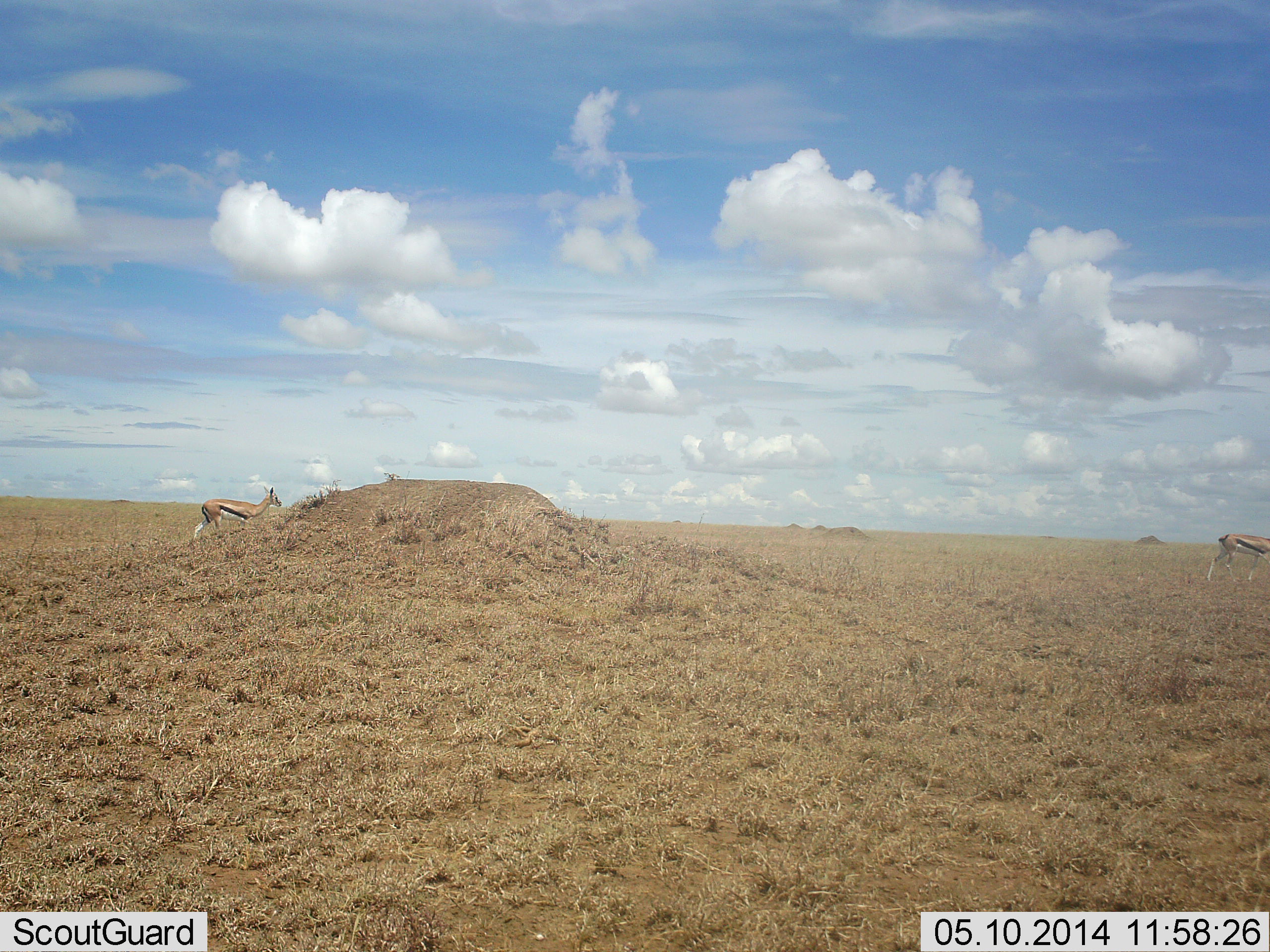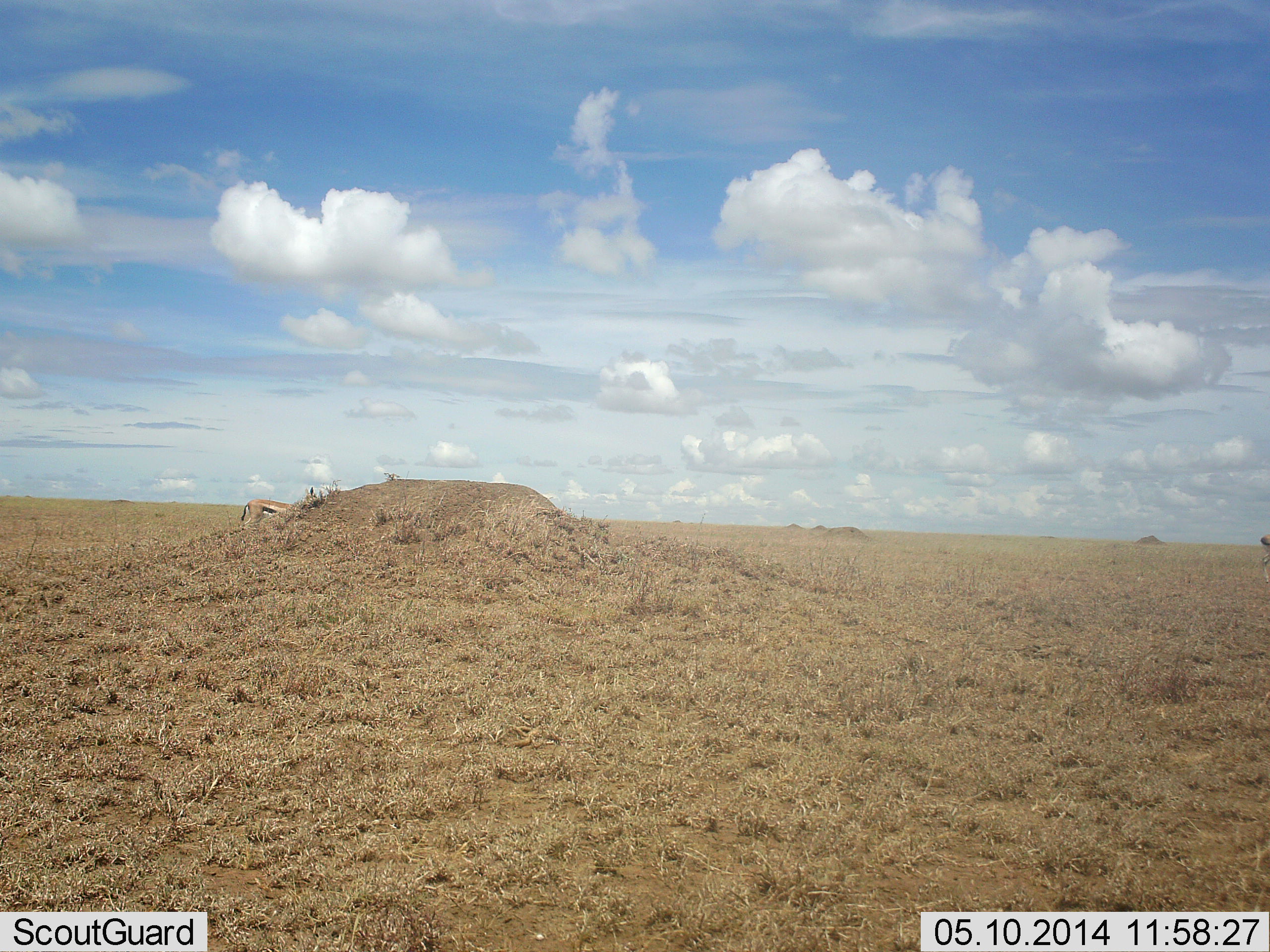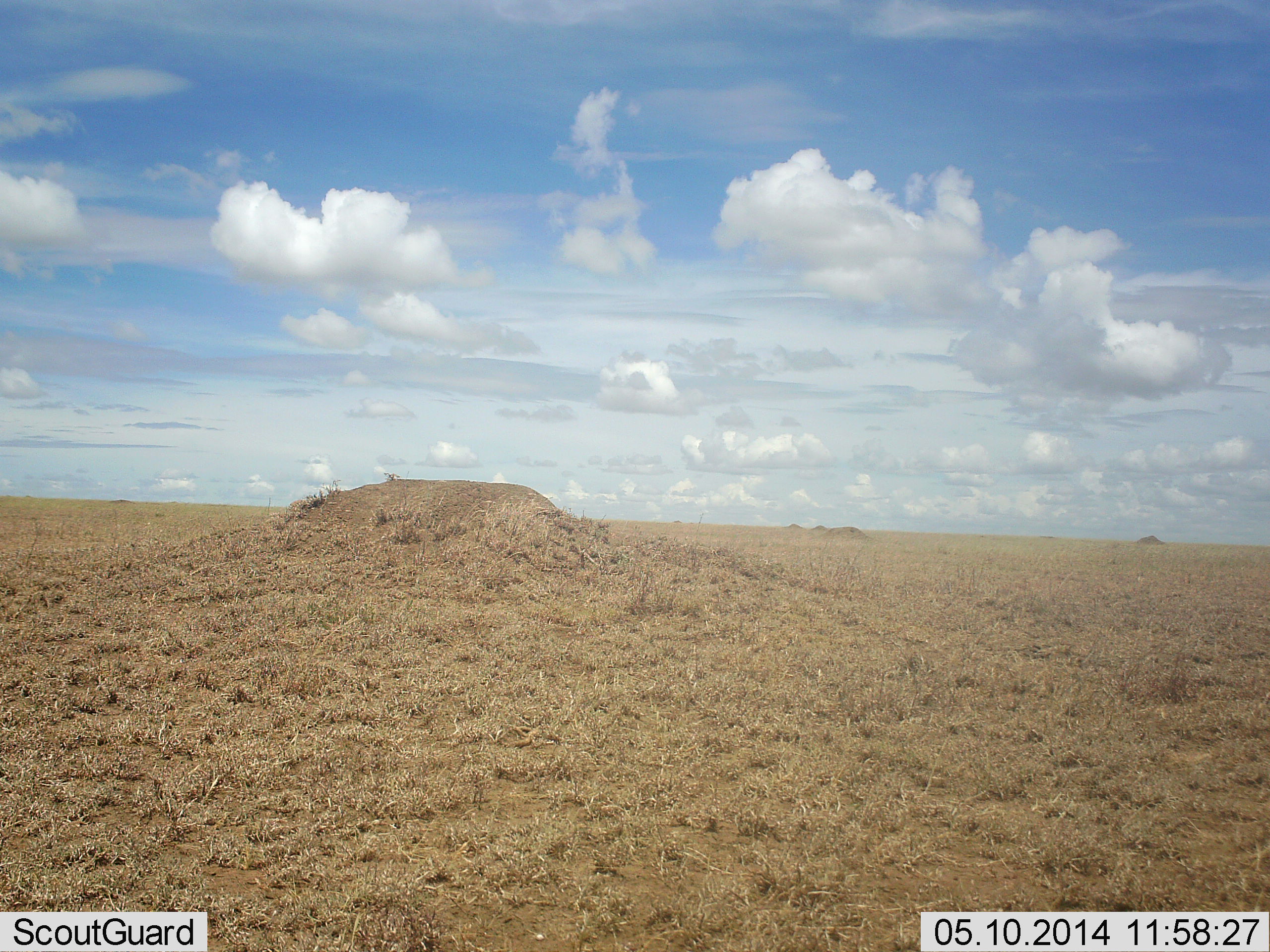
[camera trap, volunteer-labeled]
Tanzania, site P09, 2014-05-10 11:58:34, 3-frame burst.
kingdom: Animalia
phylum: Chordata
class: Mammalia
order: Artiodactyla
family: Bovidae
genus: Eudorcas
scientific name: Eudorcas thomsonii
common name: thomson's gazelle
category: gazellethomsons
Gazellethomsons (thomson's gazelle) (Eudorcas thomsonii), count 2. Behavior (volunteer vote fractions): standing 10%, resting 0%, moving 90%, interacting 0%. Young present (vote fraction): 0%. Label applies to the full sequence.